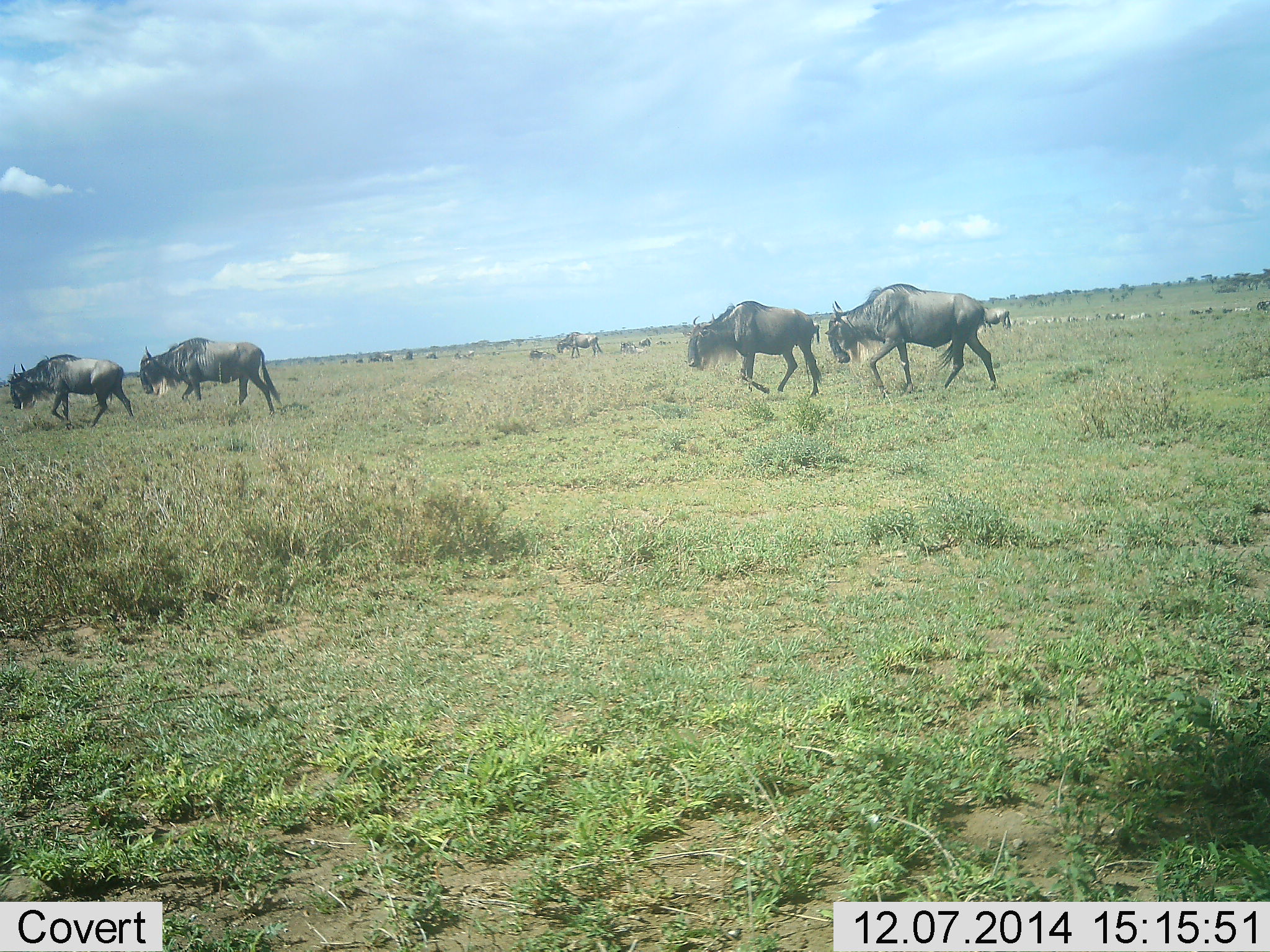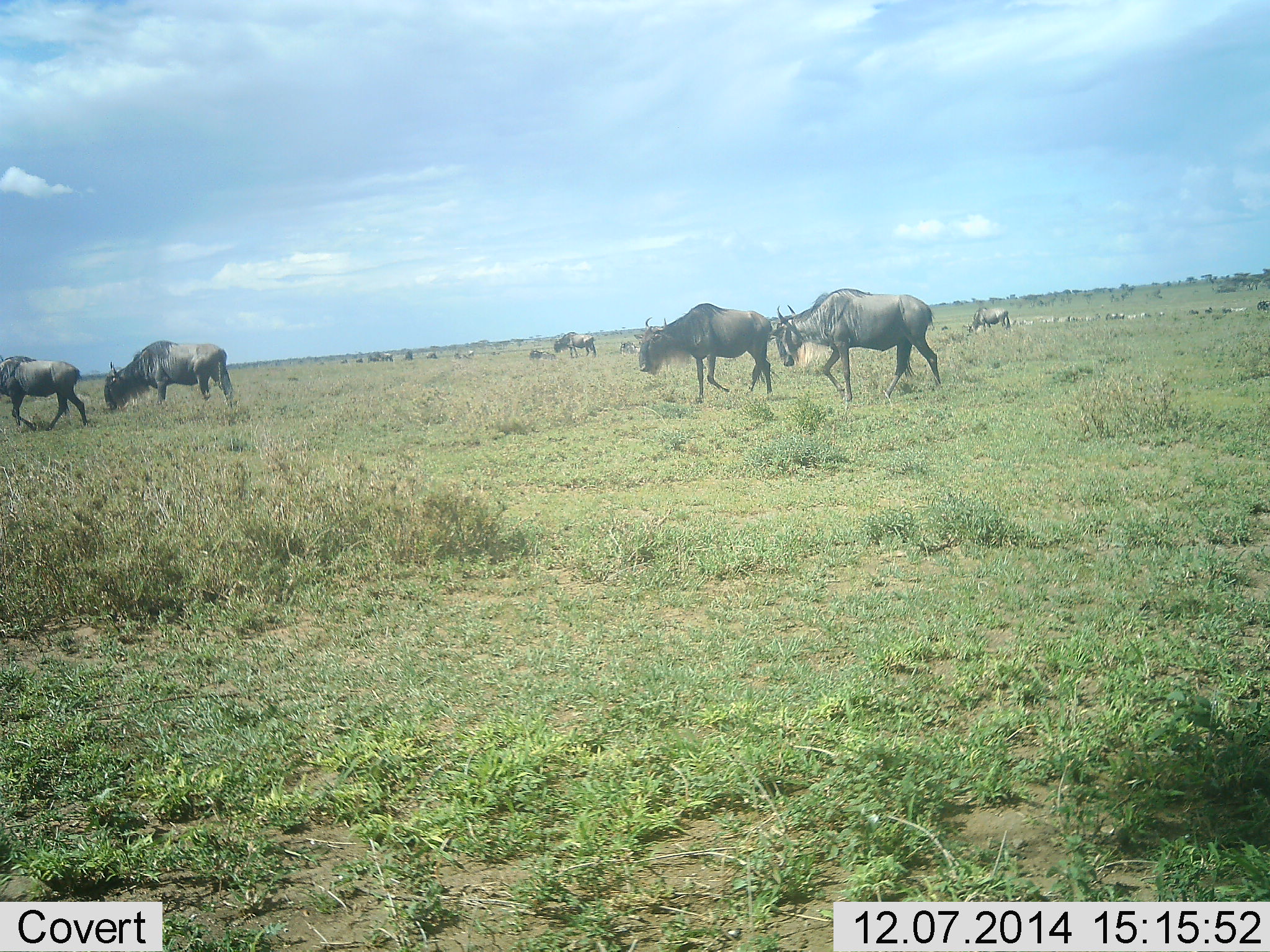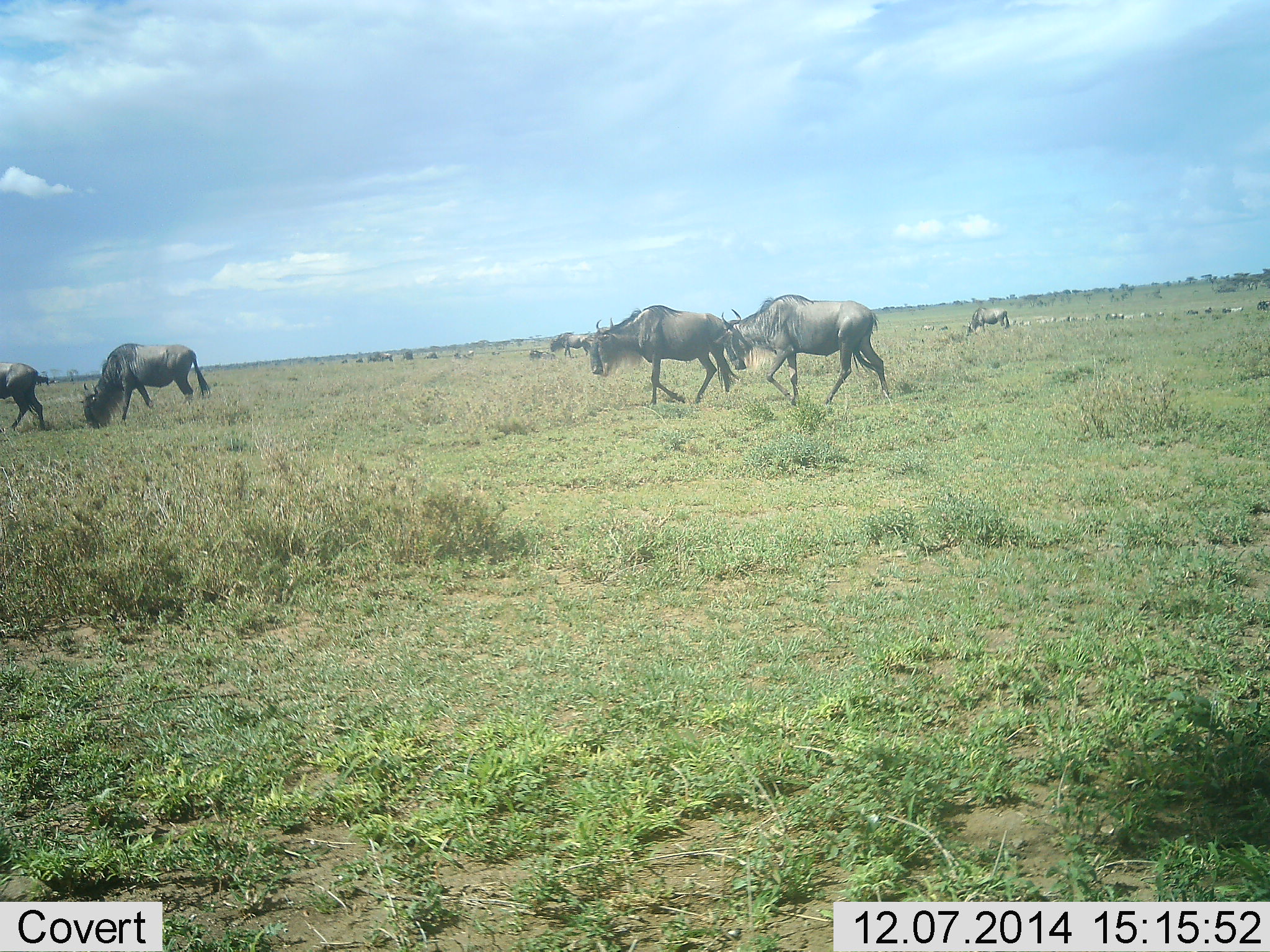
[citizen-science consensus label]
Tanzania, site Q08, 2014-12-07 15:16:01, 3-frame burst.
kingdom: Animalia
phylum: Chordata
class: Mammalia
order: Artiodactyla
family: Bovidae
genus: Connochaetes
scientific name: Connochaetes taurinus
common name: blue wildebeest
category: wildebeest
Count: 11-50.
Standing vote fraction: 33%.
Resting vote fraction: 17%.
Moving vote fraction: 92%.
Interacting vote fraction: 0%.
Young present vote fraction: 8%.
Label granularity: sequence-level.